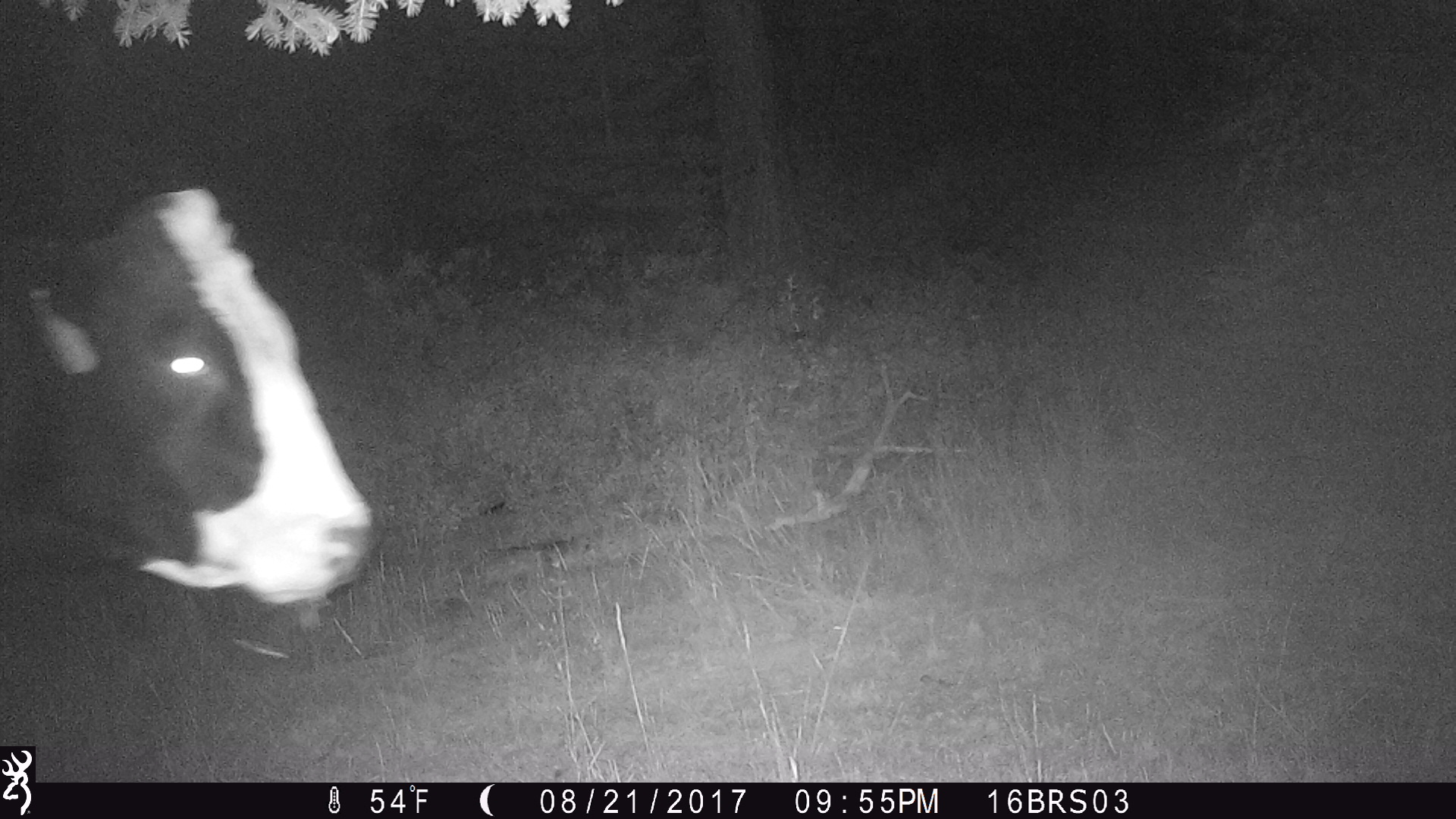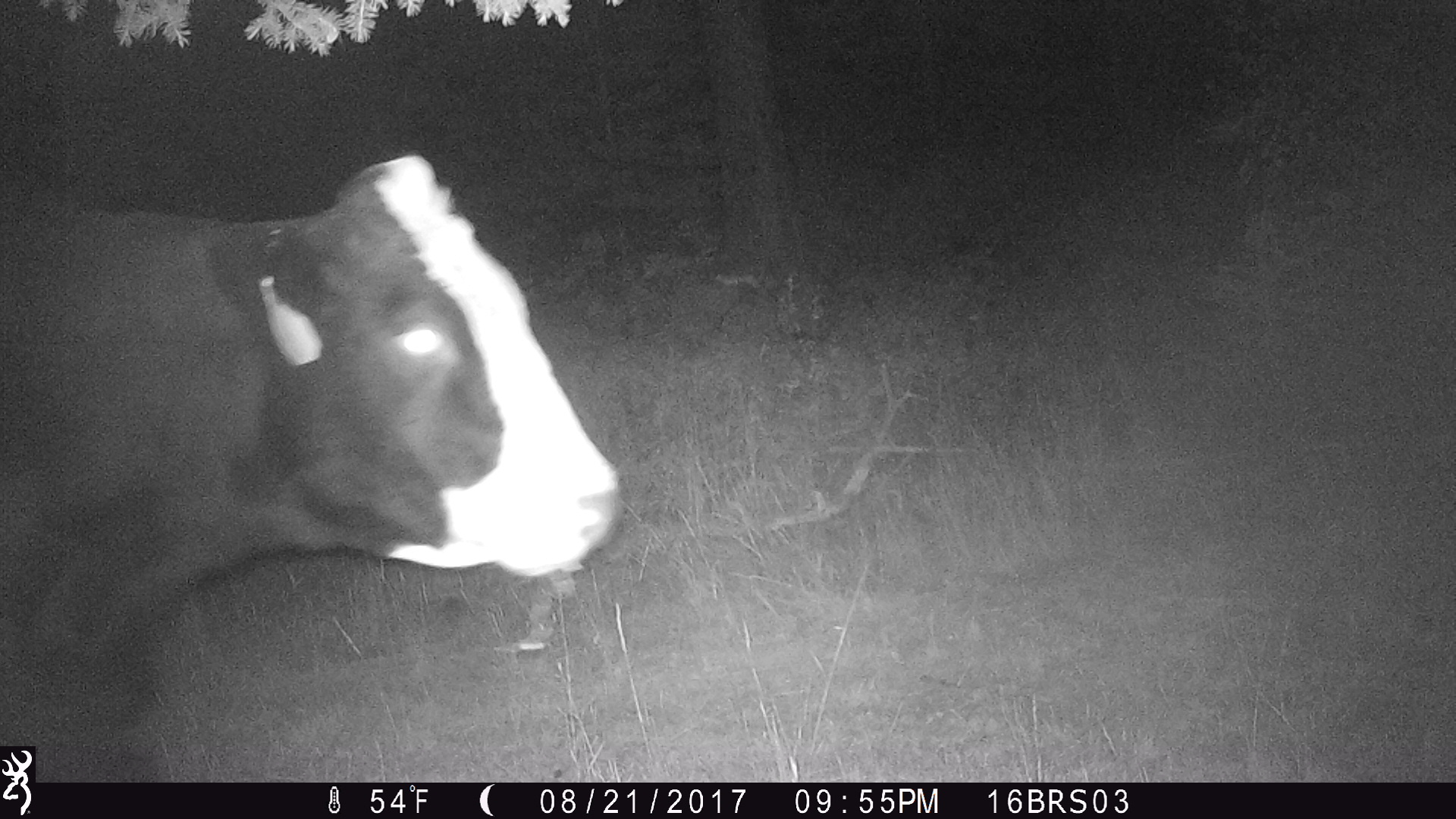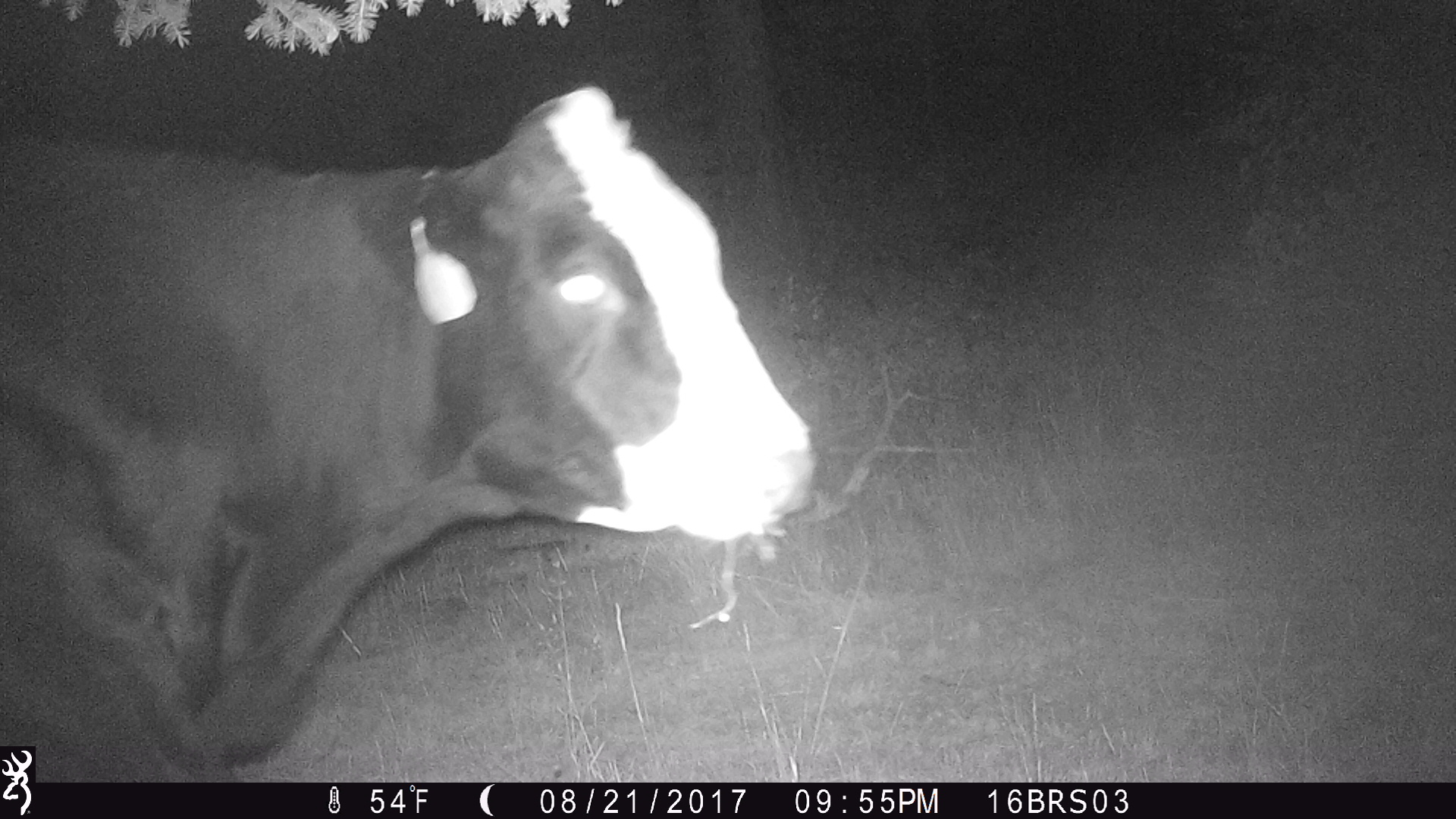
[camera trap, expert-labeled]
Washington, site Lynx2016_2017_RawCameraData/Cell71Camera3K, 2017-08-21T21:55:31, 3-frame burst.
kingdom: Animalia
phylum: Chordata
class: Mammalia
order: Artiodactyla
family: Bovidae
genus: Bos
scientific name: Bos taurus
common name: domestic cattle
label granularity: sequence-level